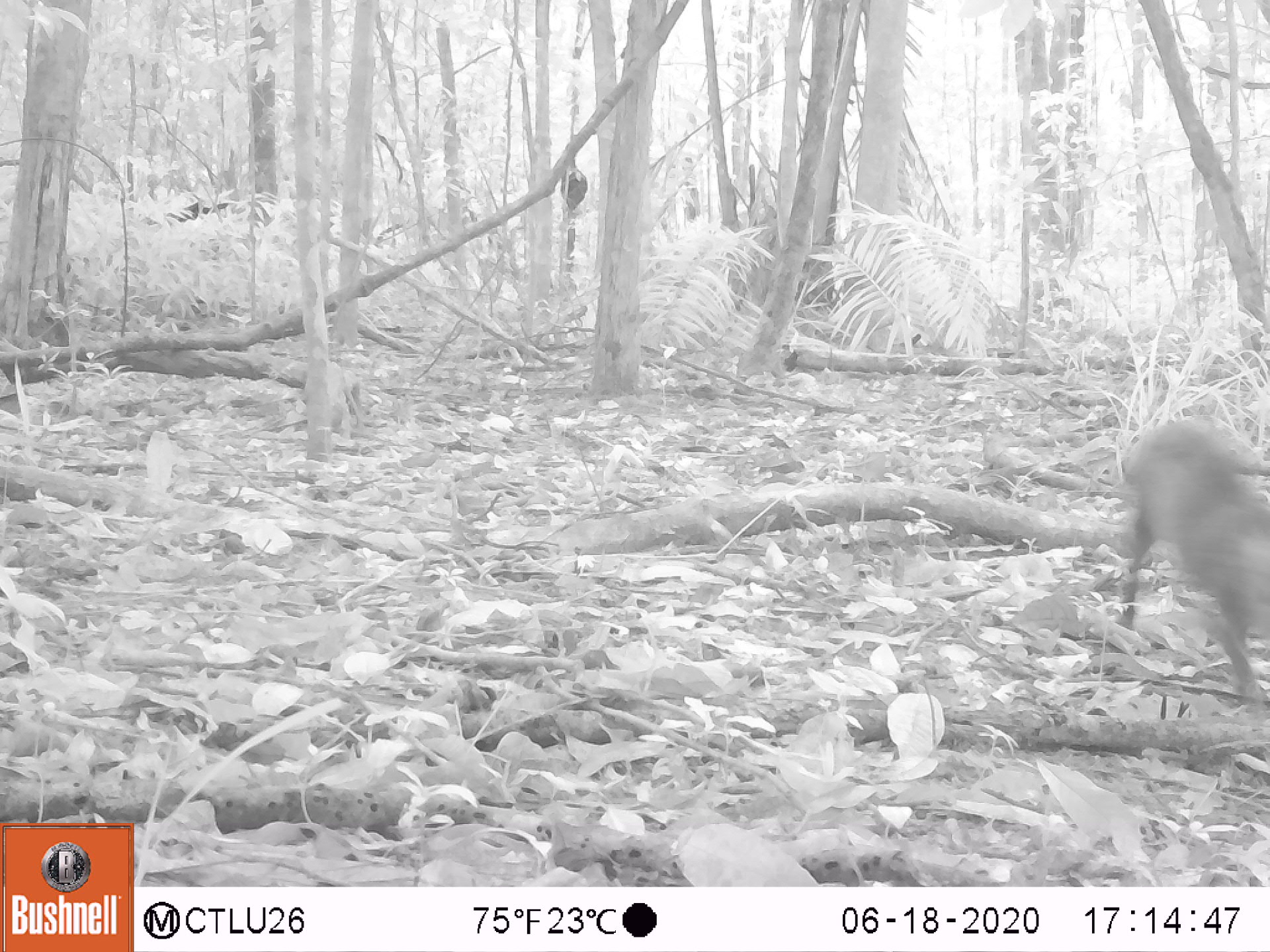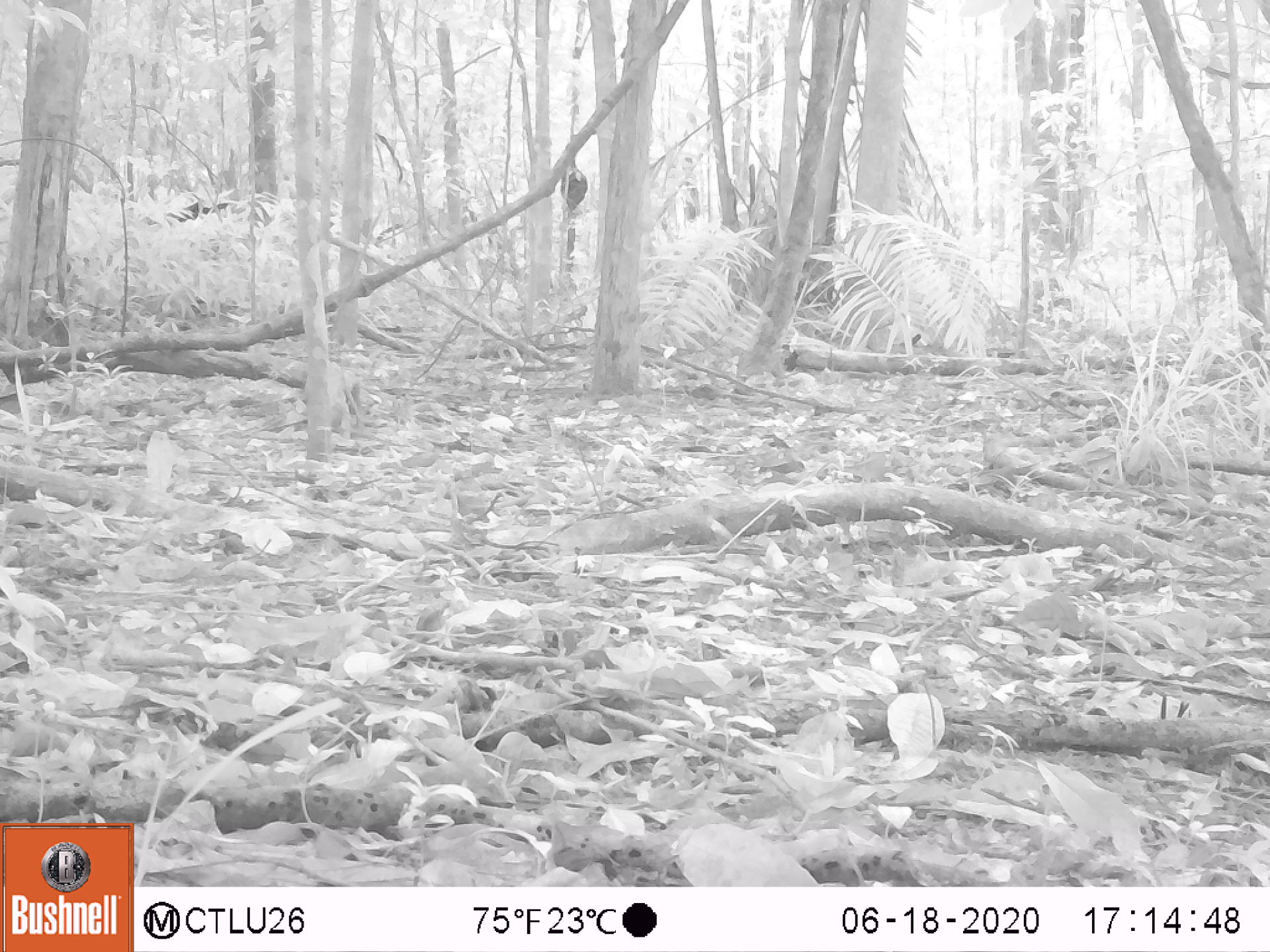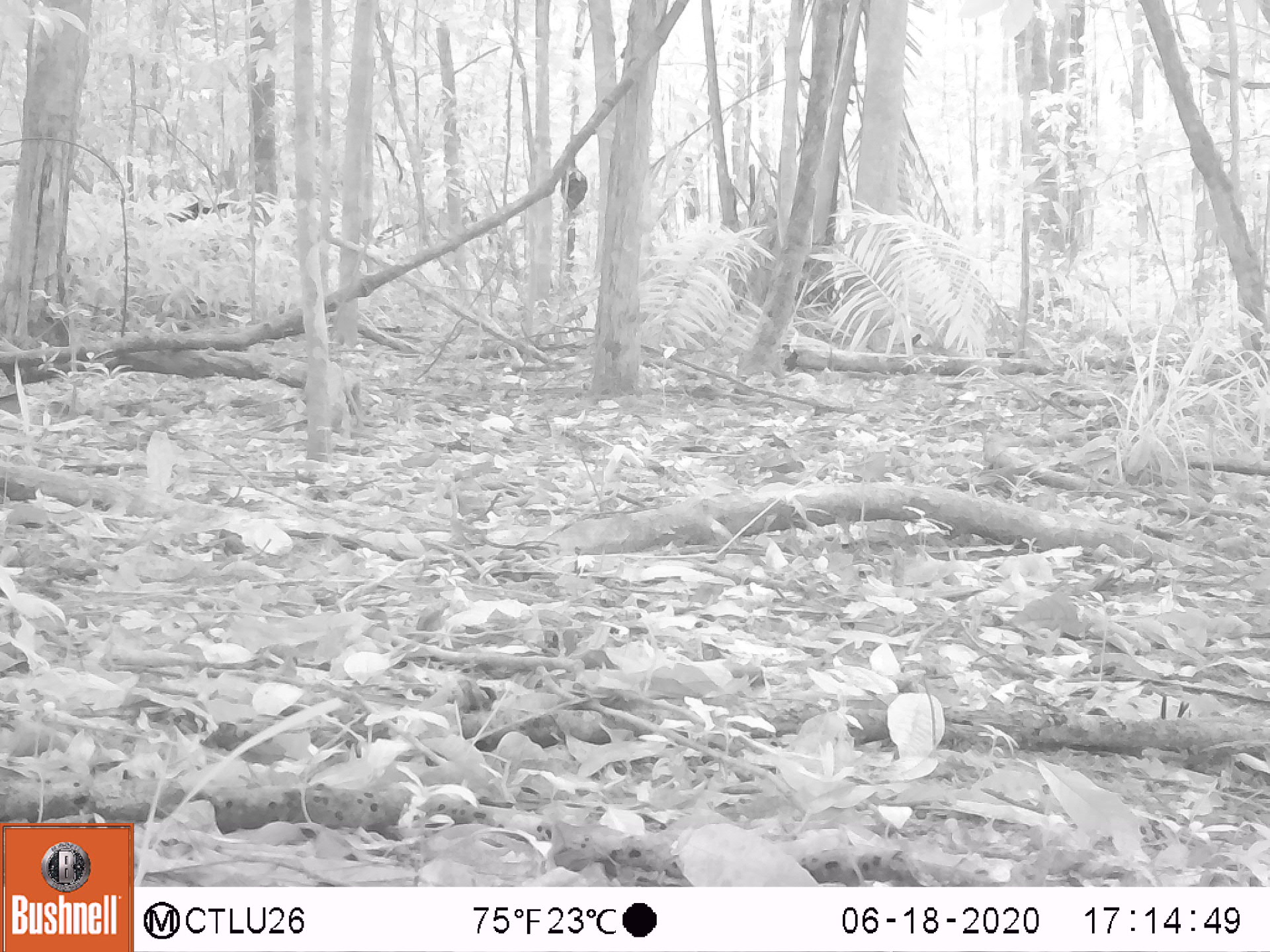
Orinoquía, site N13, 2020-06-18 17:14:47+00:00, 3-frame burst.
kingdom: Animalia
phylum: Chordata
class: Mammalia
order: Rodentia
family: Dasyproctidae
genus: Dasyprocta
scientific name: Dasyprocta fuliginosa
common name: black agouti